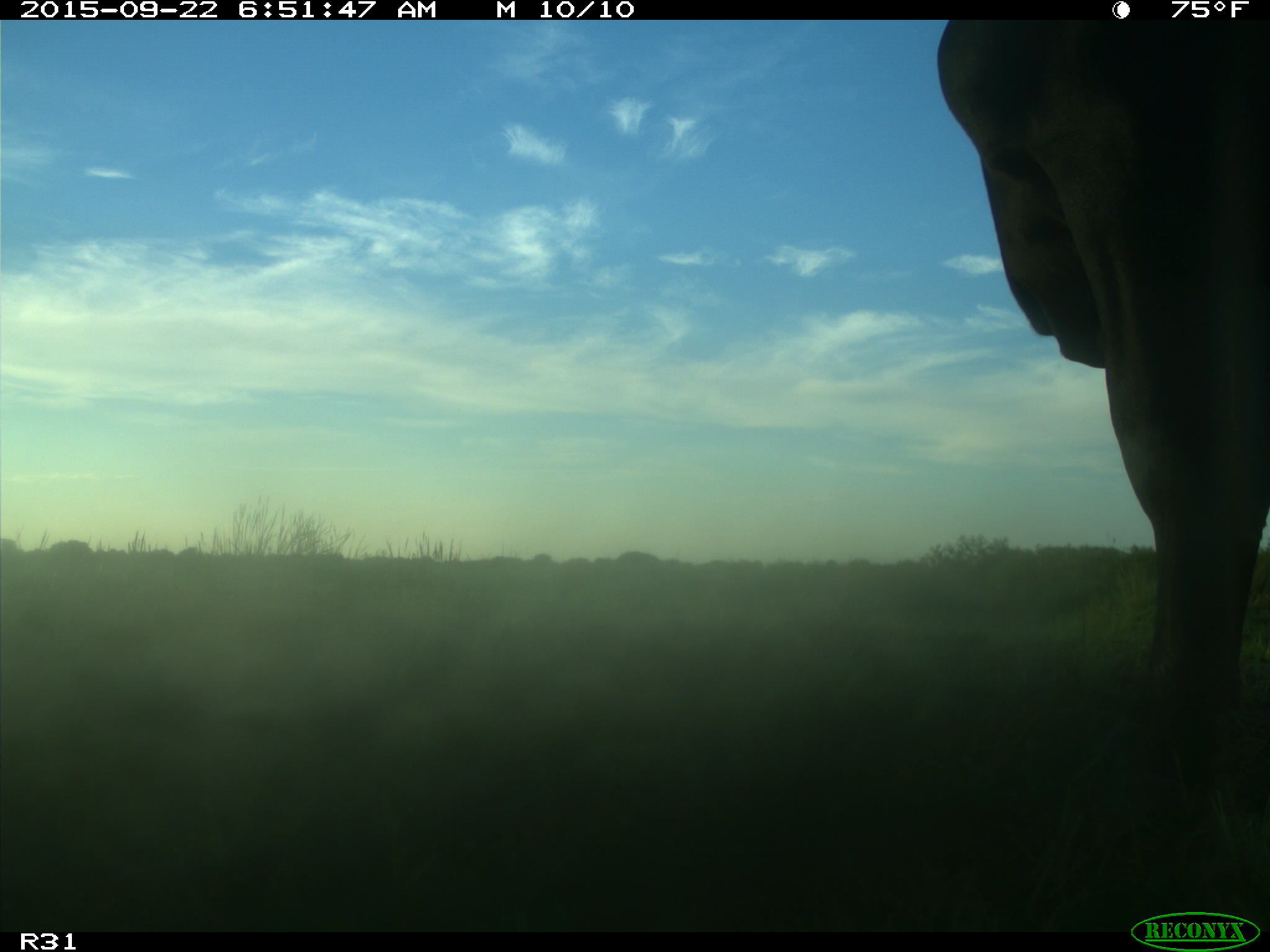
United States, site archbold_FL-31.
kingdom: Animalia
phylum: Chordata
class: Mammalia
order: Artiodactyla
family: Bovidae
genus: Bos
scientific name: Bos taurus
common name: domestic cow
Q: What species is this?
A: Bos taurus (domestic cow).